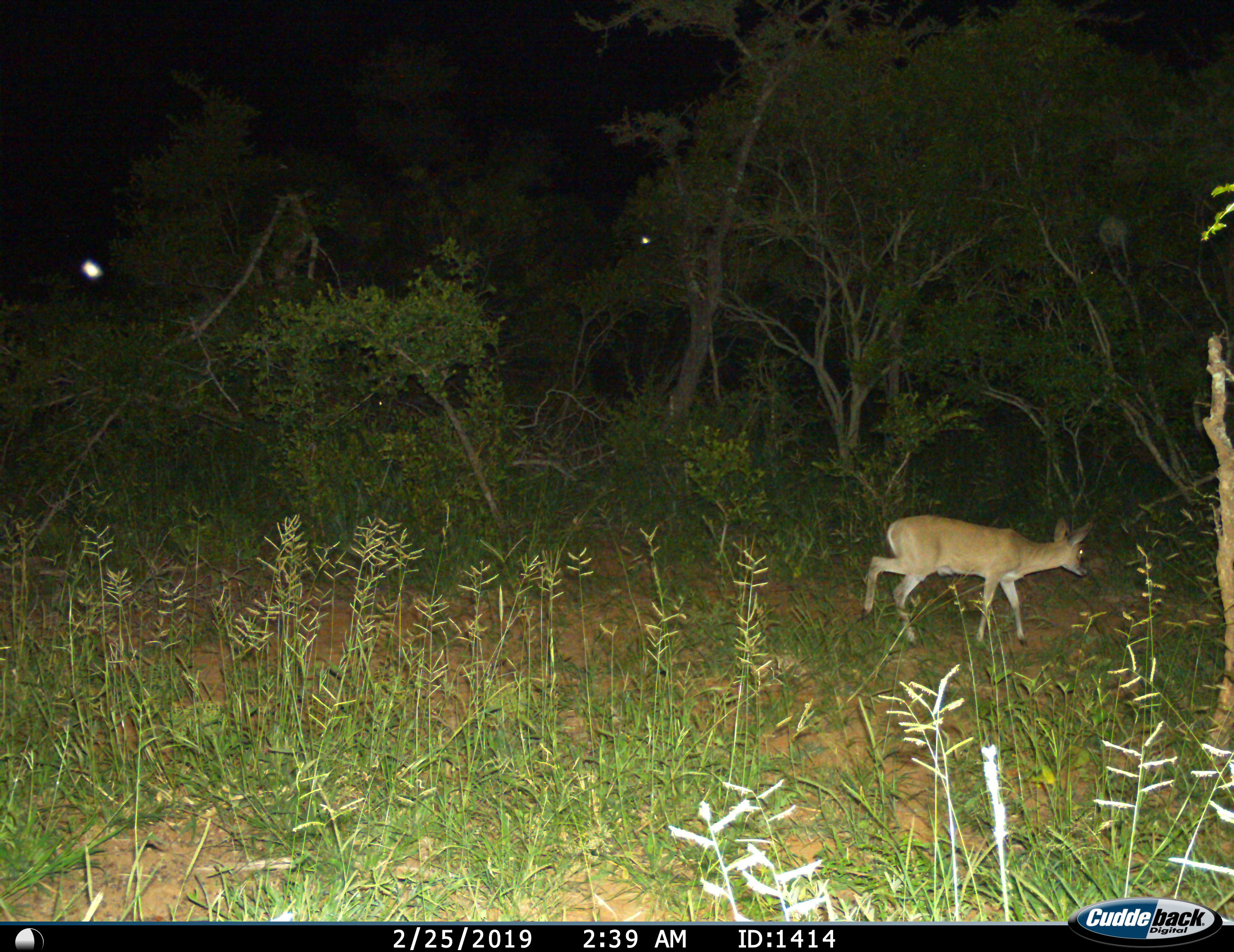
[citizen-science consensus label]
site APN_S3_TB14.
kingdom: Animalia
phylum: Chordata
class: Mammalia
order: Artiodactyla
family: Bovidae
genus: Sylvicapra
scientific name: Sylvicapra grimmia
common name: common duiker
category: duikercommongrey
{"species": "duikercommongrey (common duiker) (Sylvicapra grimmia)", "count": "1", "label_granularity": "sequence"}